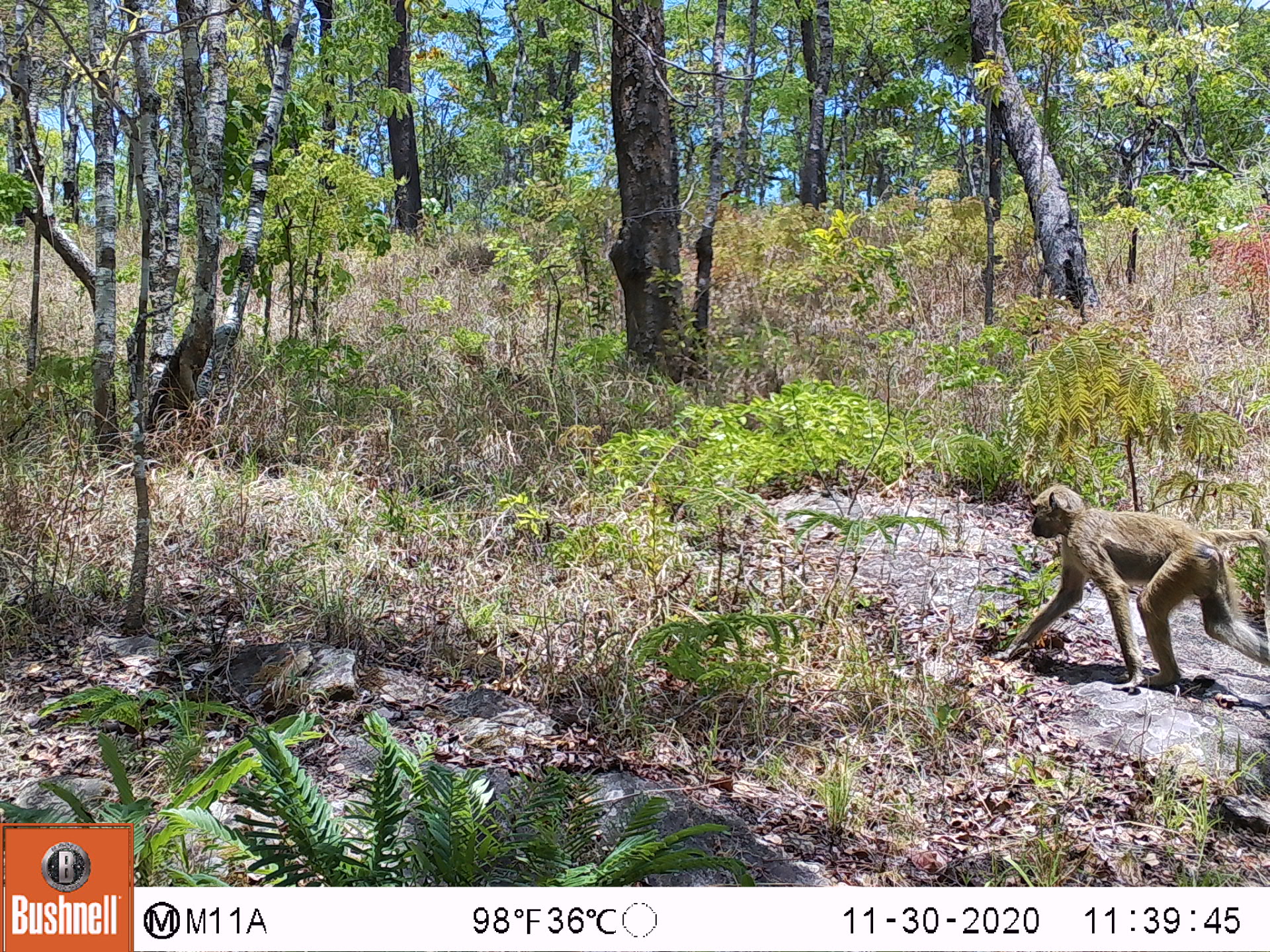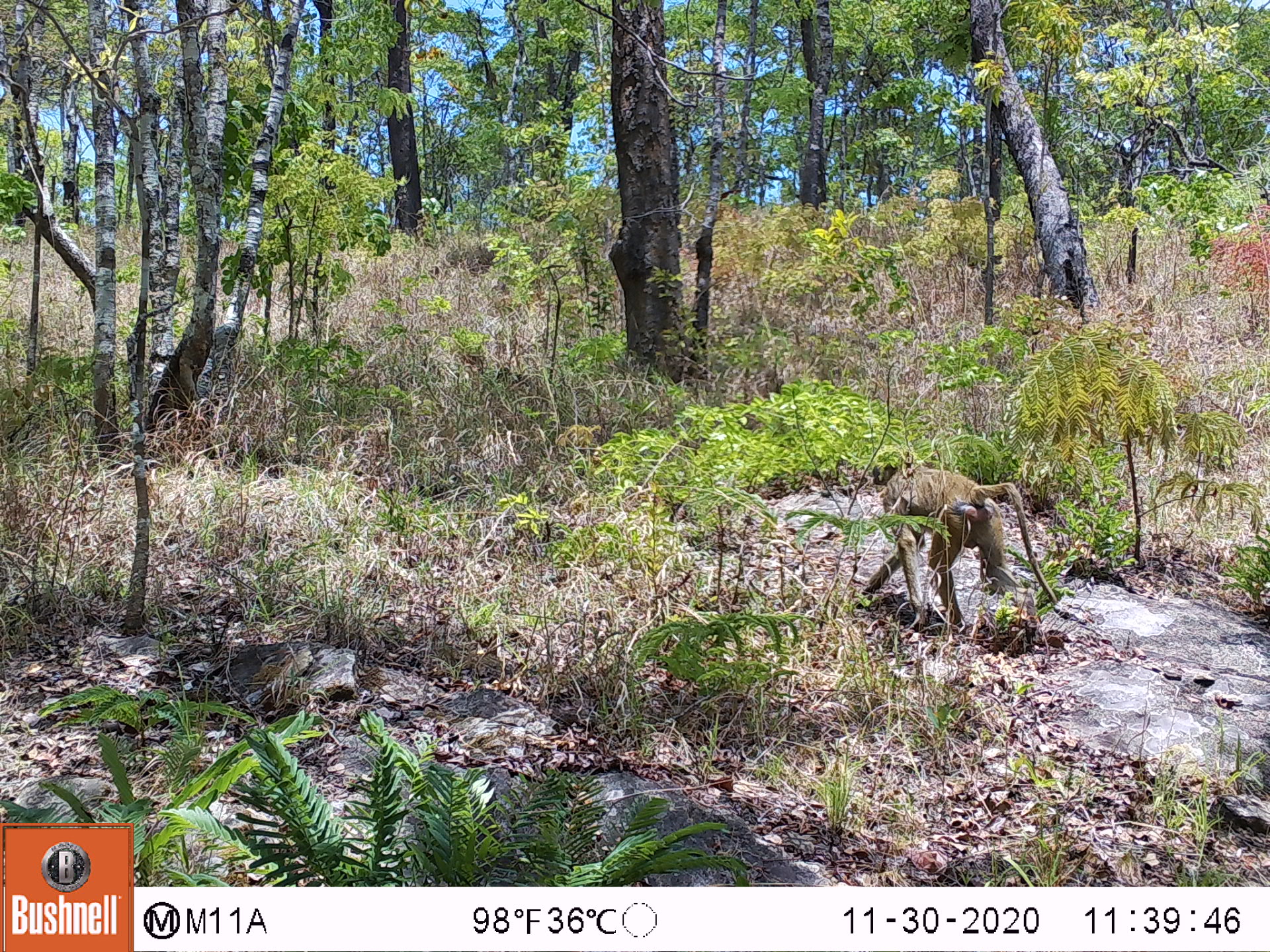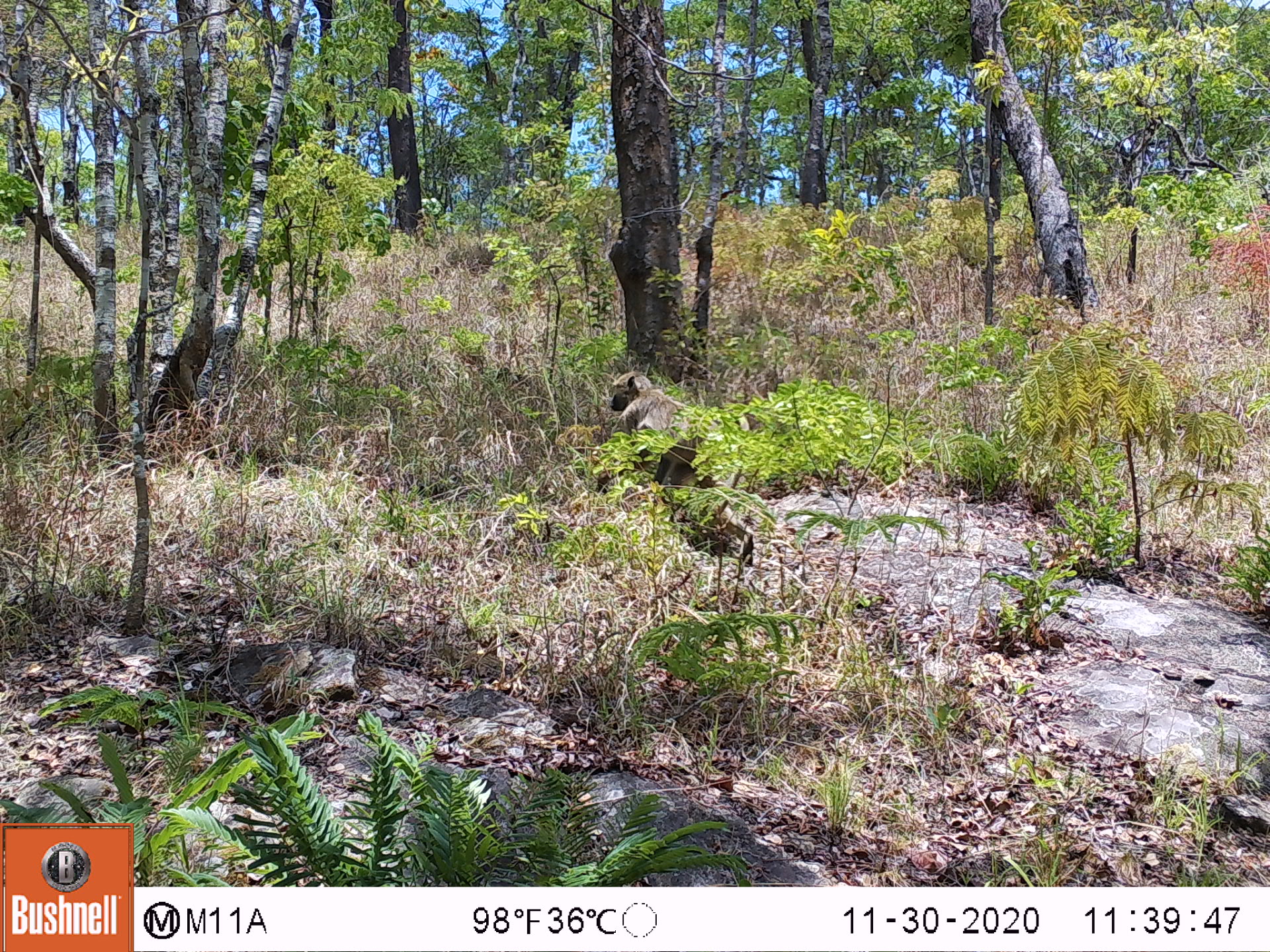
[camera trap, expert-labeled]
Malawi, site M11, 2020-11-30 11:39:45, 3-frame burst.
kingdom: Animalia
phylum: Chordata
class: Mammalia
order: Primates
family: Cercopithecidae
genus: Papio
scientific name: Papio cynocephalus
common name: yellow baboon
Yellow baboon (Papio cynocephalus), count 1.